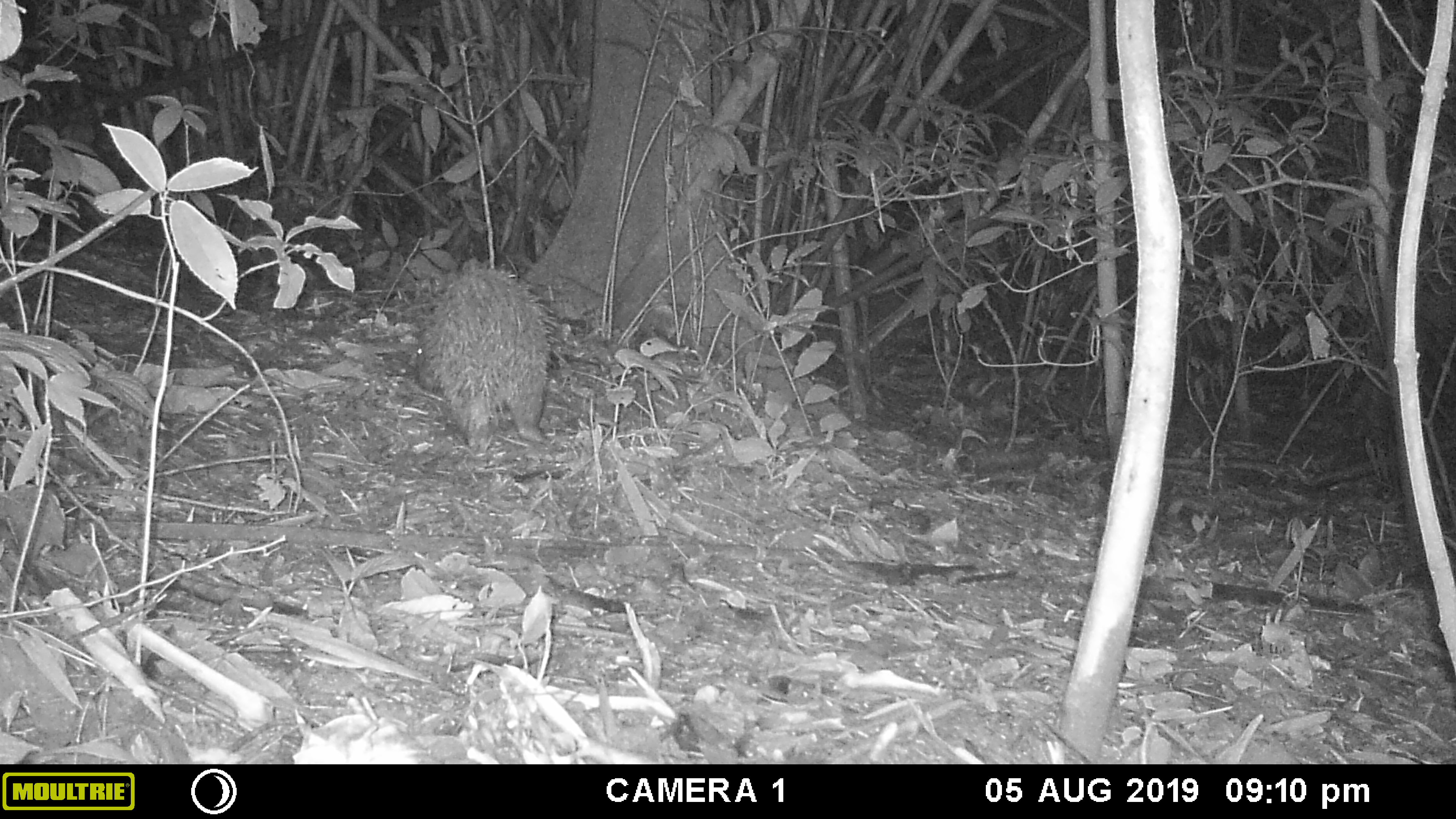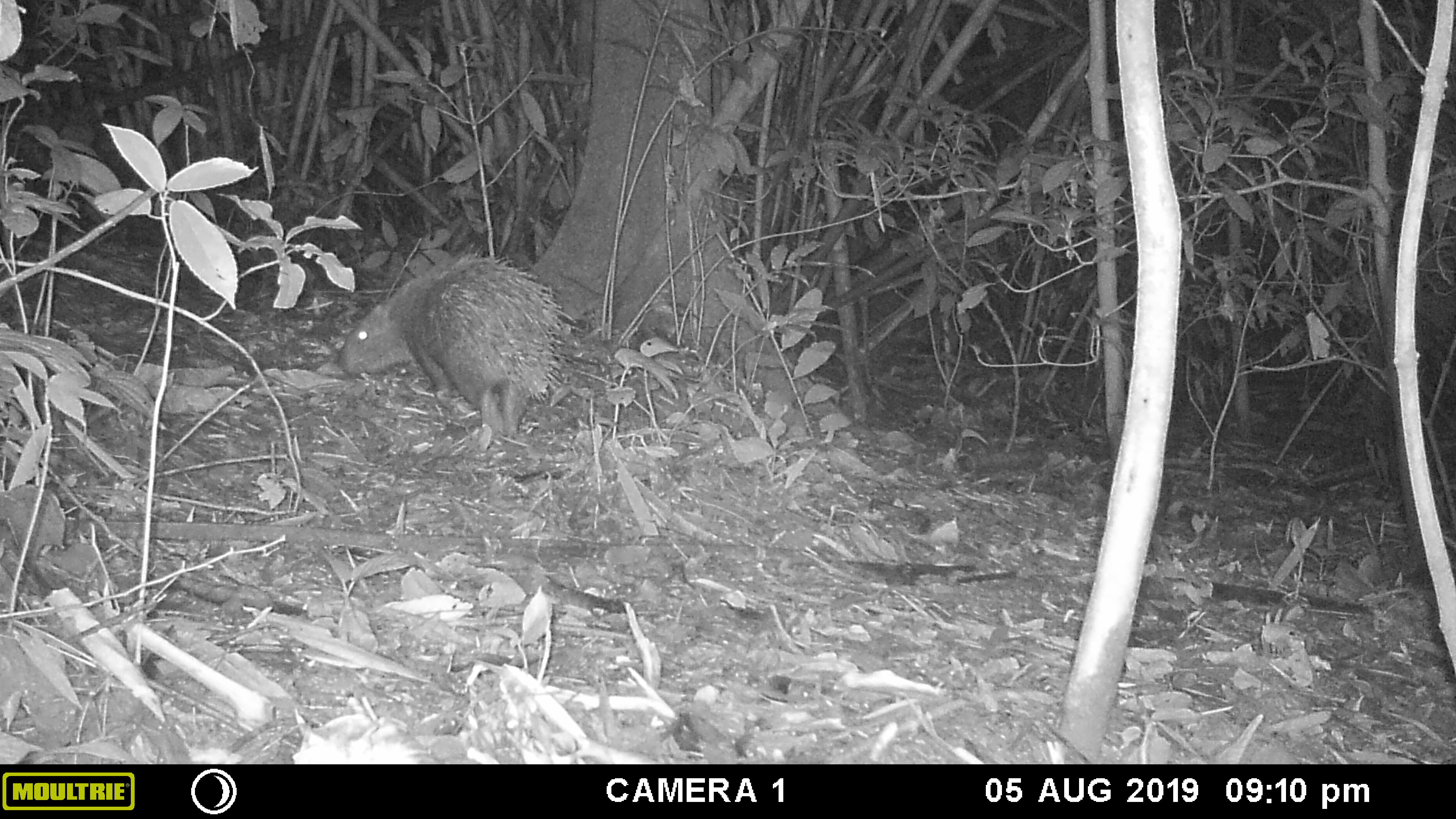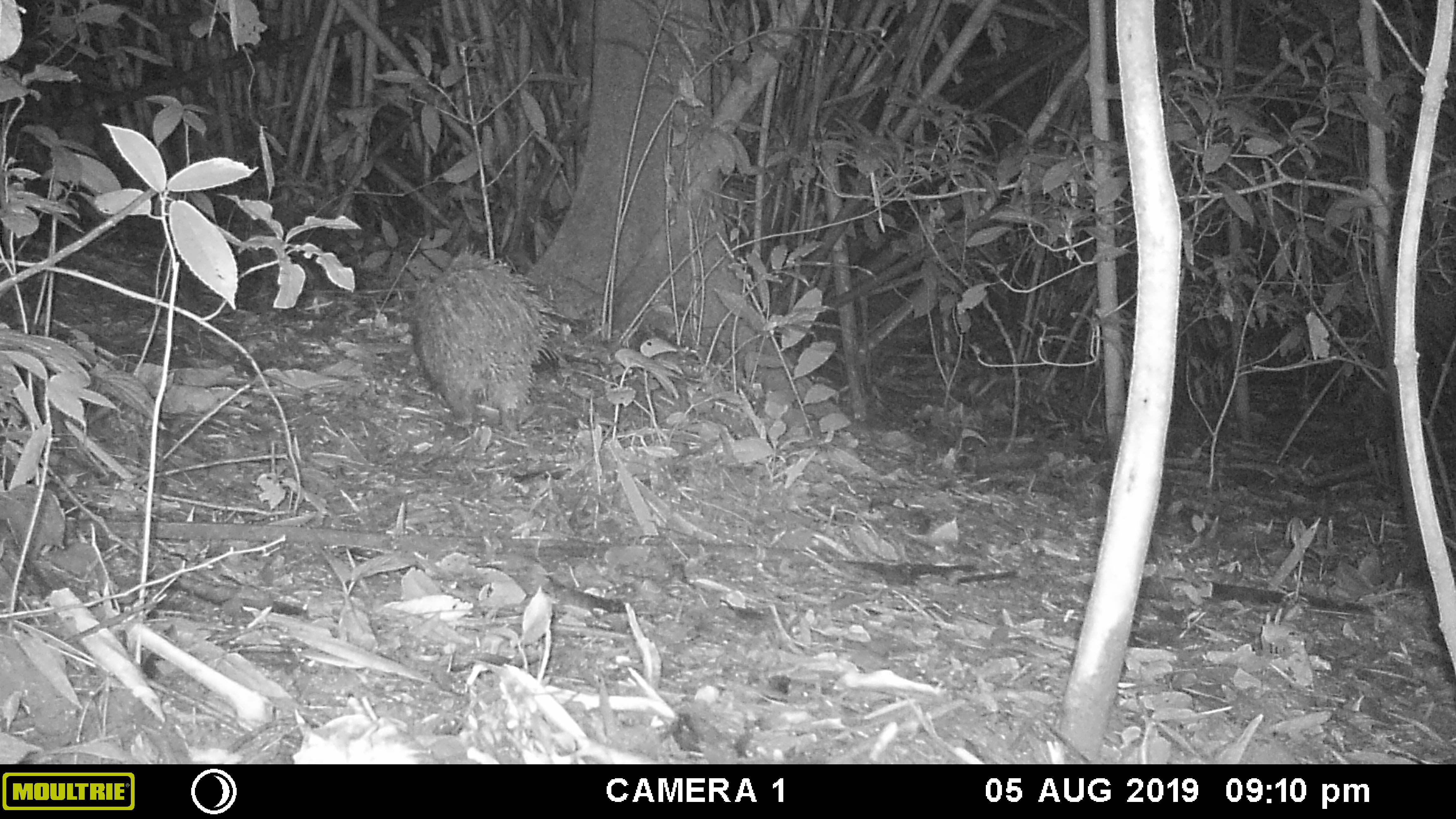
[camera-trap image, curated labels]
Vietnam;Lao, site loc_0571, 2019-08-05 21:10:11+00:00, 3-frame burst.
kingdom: Animalia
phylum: Chordata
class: Mammalia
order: Rodentia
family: Hystricidae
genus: Hystrix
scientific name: Hystrix brachyura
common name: malayan porcupine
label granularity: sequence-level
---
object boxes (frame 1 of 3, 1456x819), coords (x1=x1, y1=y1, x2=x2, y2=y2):
malayan porcupine: (x1=414, y1=267, x2=560, y2=454)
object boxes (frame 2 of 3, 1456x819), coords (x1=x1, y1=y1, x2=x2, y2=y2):
malayan porcupine: (x1=336, y1=243, x2=577, y2=438)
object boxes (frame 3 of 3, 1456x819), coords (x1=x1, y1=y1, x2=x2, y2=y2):
malayan porcupine: (x1=410, y1=243, x2=565, y2=440)